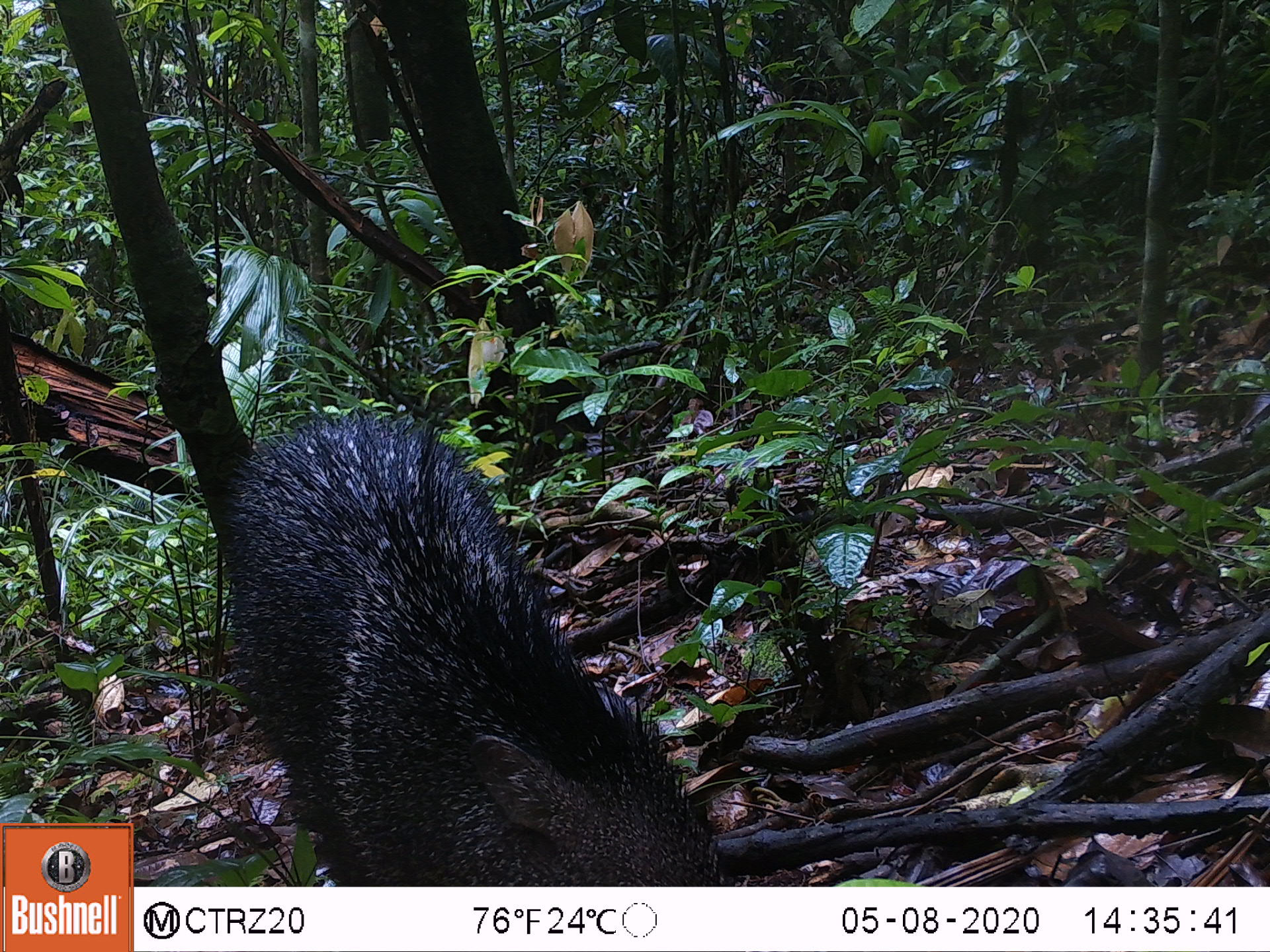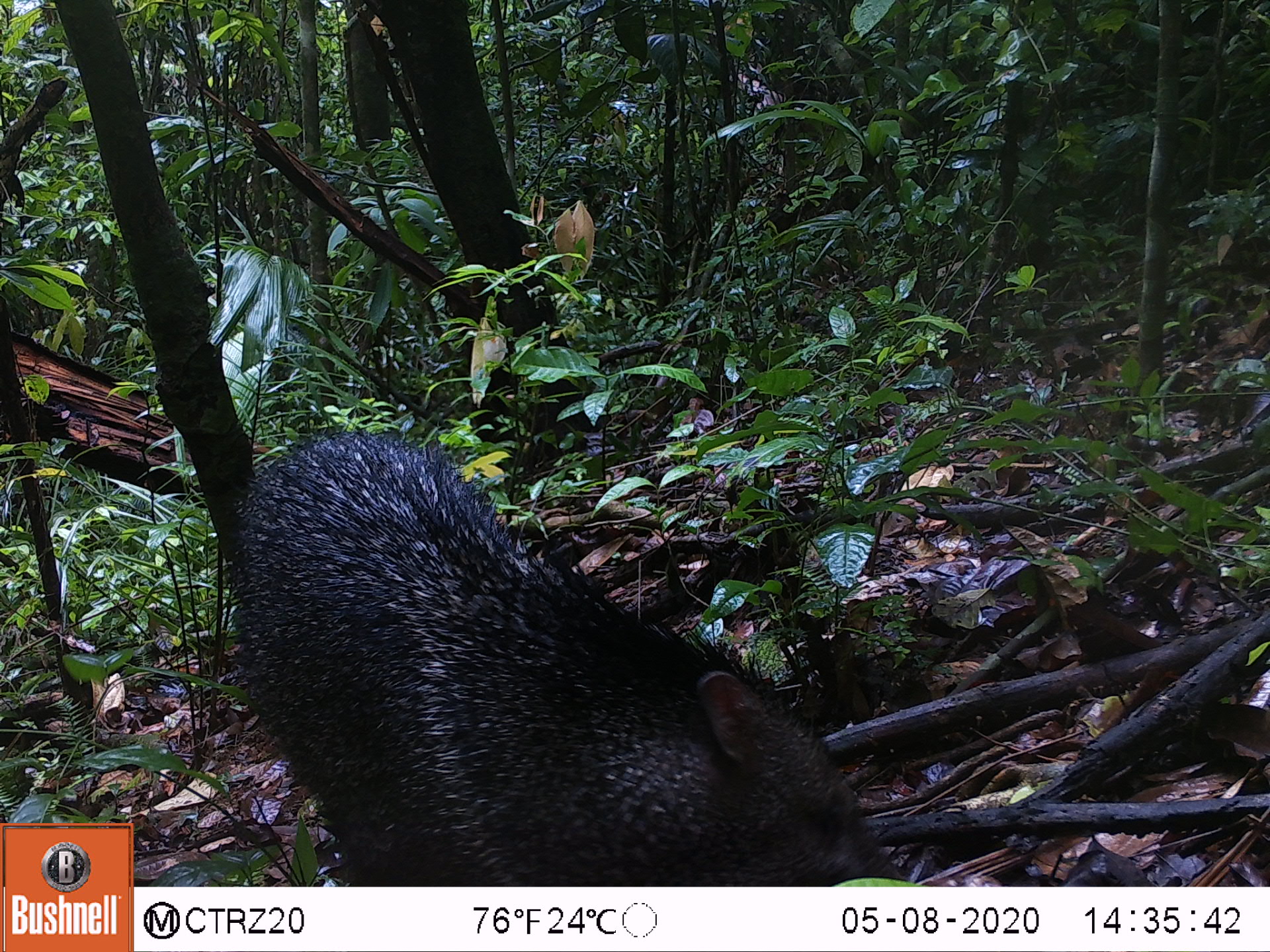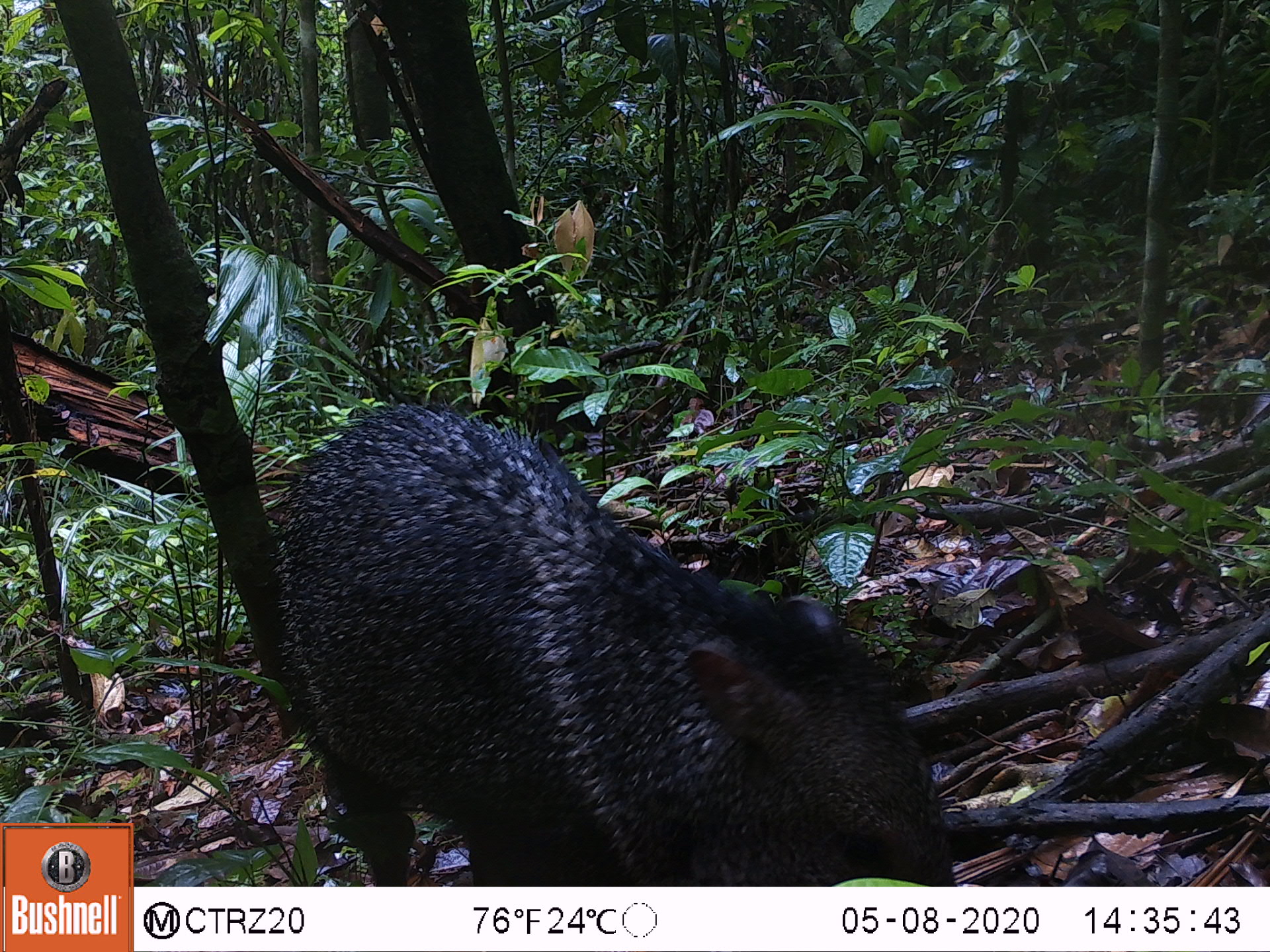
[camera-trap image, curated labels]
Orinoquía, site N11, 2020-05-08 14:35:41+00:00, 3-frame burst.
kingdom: Animalia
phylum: Chordata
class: Mammalia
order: Artiodactyla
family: Tayassuidae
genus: Pecari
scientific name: Pecari tajacu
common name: collared peccary